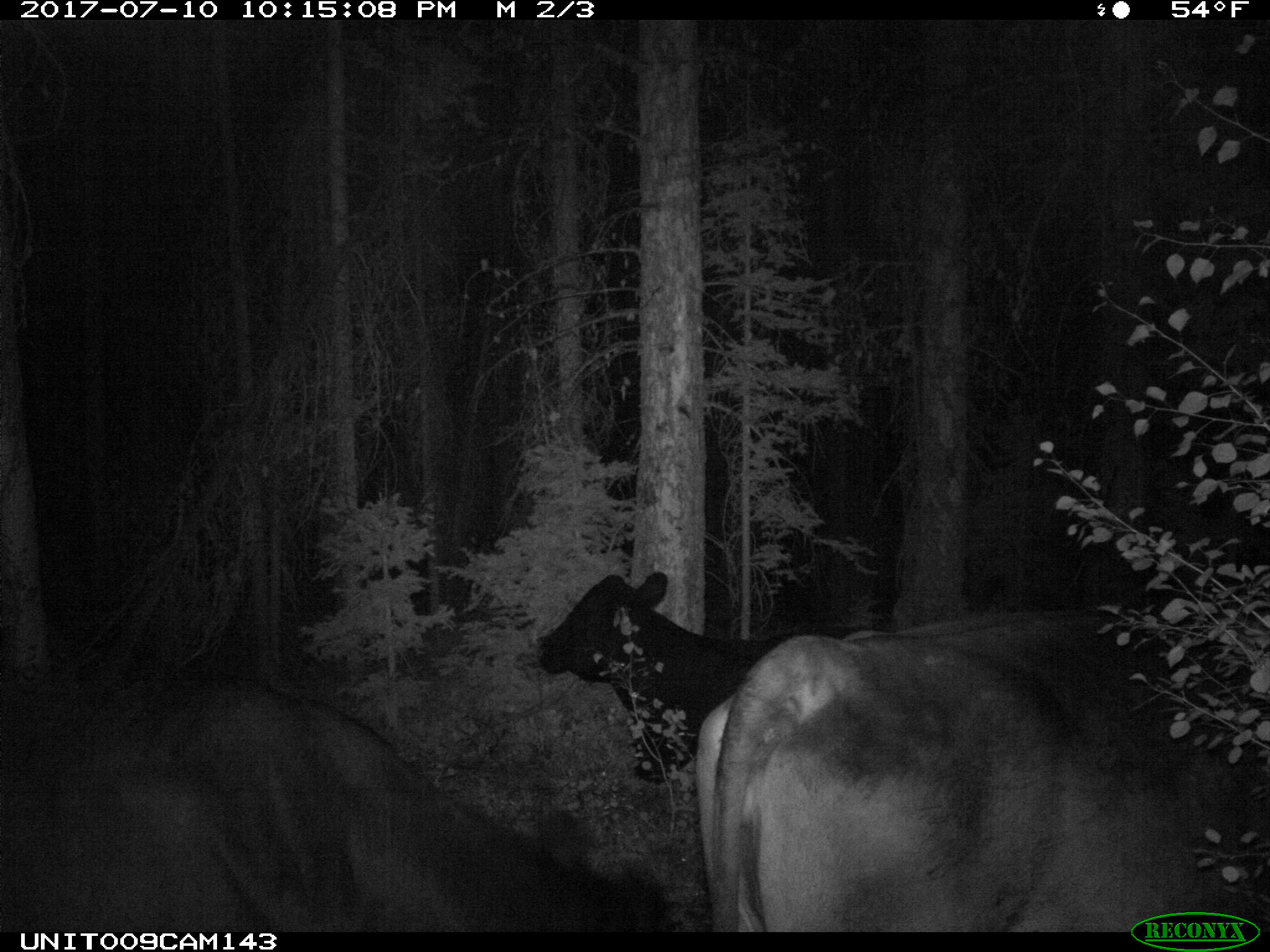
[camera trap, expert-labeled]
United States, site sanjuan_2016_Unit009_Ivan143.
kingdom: Animalia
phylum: Chordata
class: Mammalia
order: Artiodactyla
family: Bovidae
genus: Bos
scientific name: Bos taurus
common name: domestic cow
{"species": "Bos taurus (domestic cow)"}